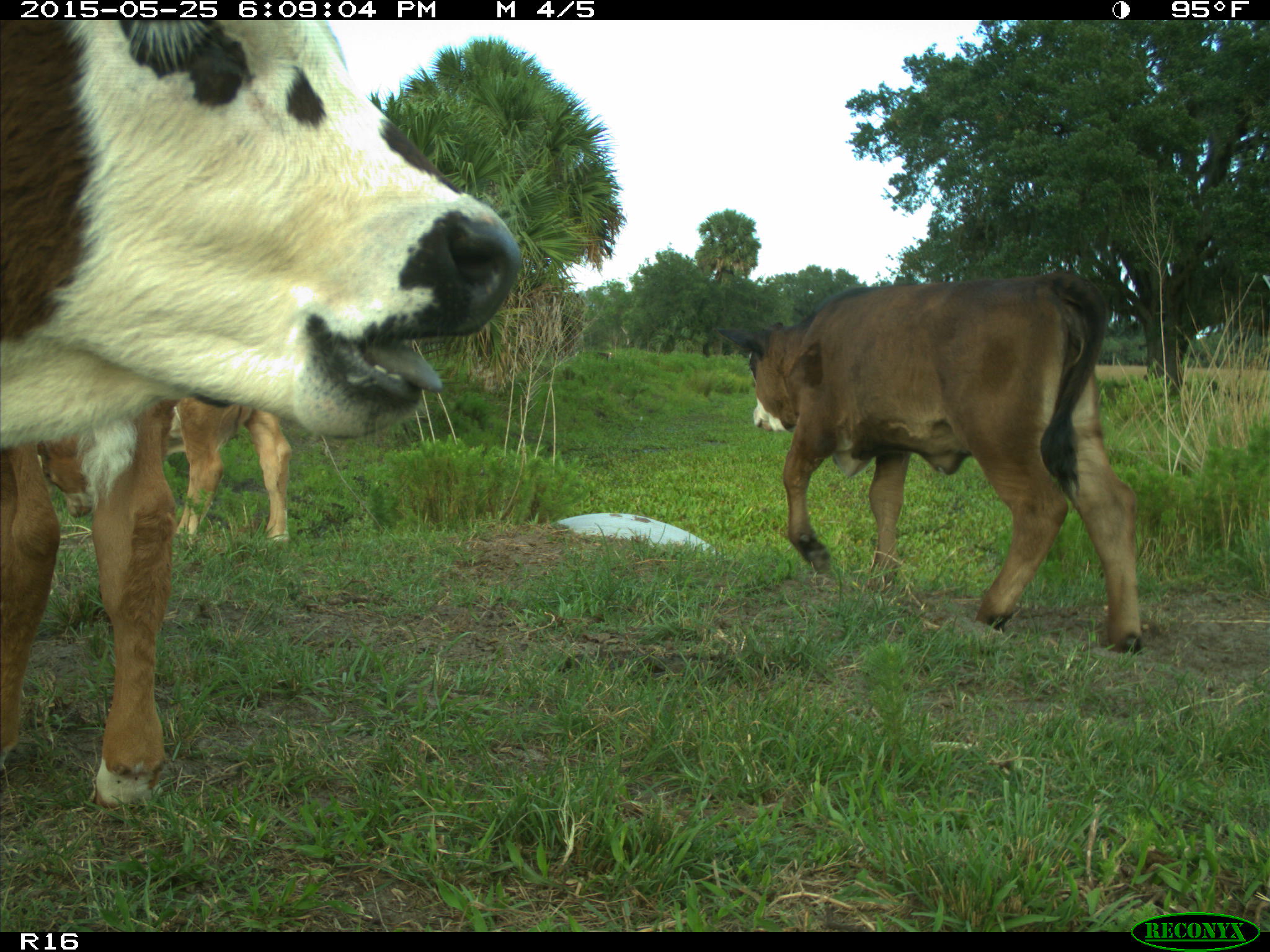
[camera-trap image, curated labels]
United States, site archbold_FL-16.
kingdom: Animalia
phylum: Chordata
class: Mammalia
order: Artiodactyla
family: Bovidae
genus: Bos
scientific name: Bos taurus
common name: domestic cow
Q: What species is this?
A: Bos taurus (domestic cow).